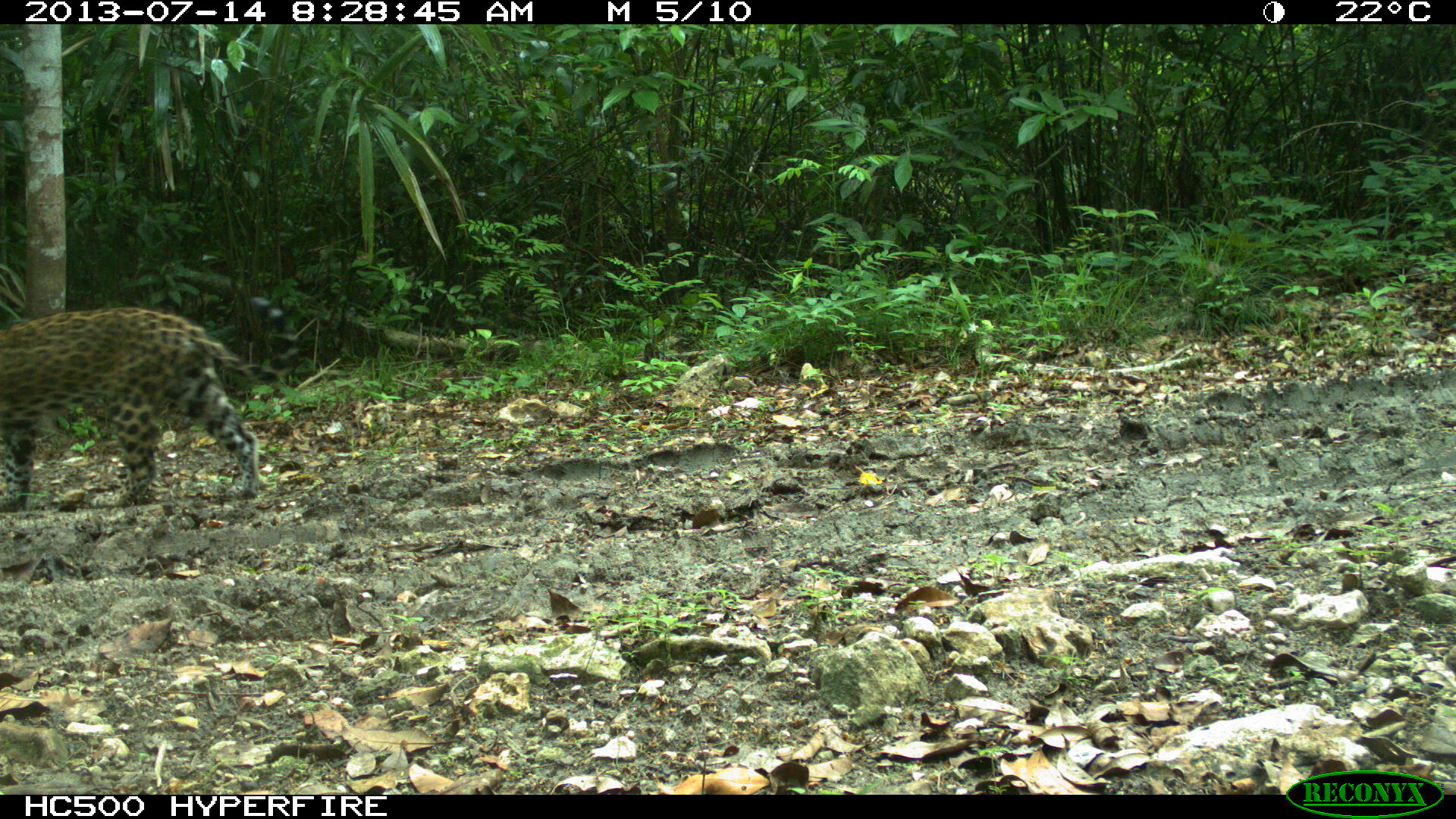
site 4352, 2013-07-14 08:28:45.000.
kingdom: Animalia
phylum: Chordata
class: Mammalia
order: Carnivora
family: Felidae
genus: Panthera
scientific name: Panthera onca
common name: jaguar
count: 1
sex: female